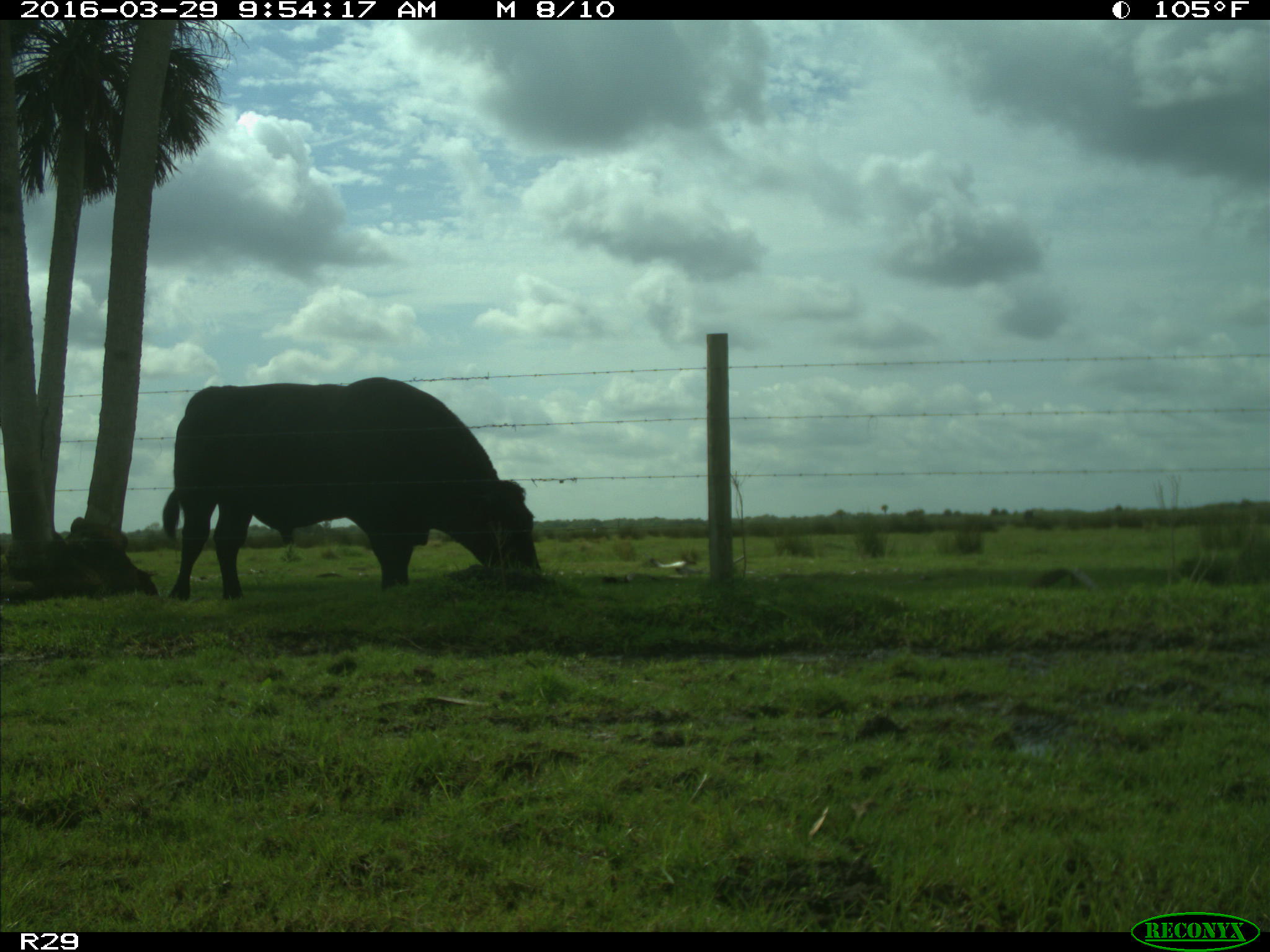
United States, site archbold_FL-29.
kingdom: Animalia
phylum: Chordata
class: Mammalia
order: Artiodactyla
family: Bovidae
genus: Bos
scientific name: Bos taurus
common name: domestic cow